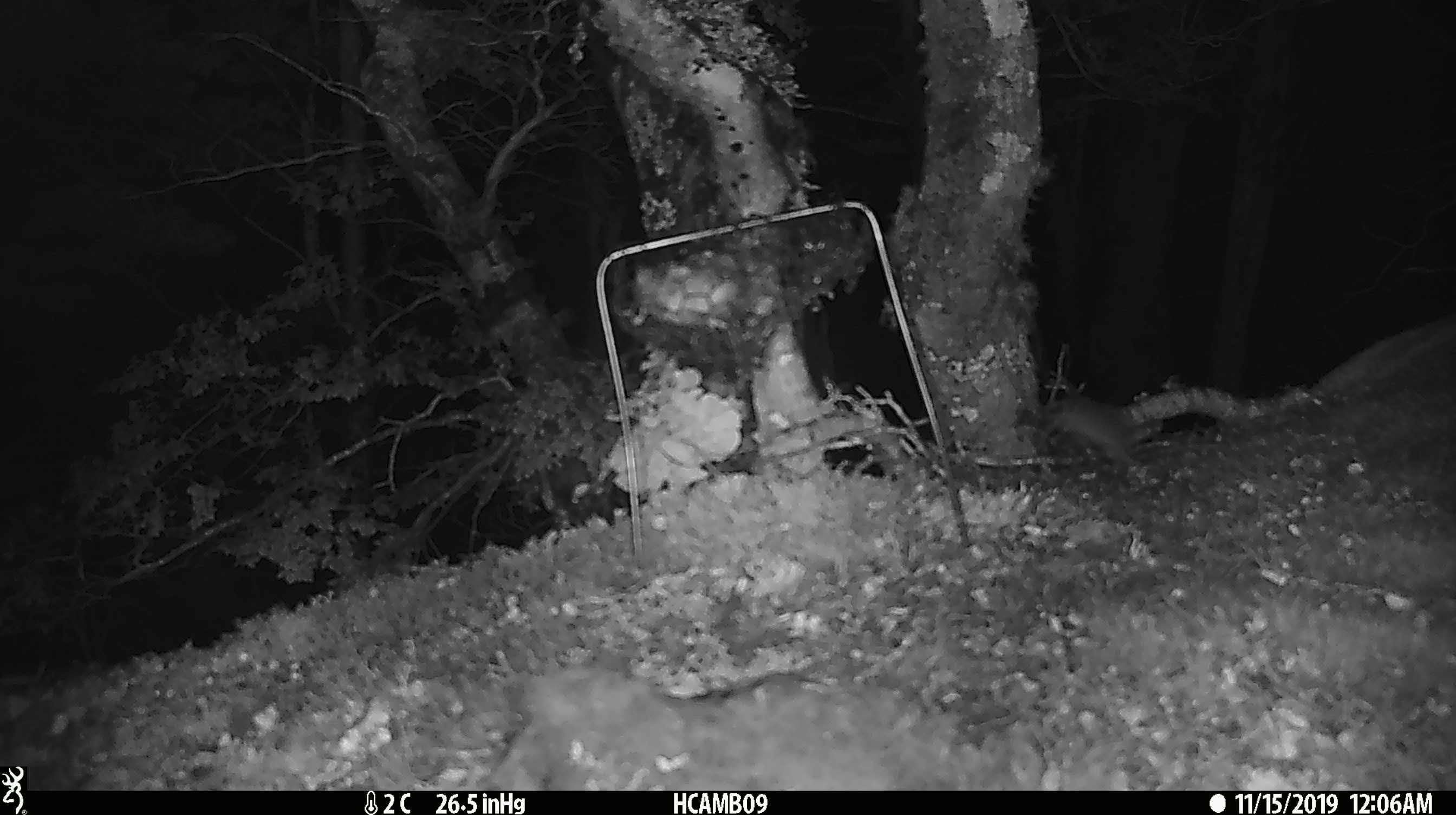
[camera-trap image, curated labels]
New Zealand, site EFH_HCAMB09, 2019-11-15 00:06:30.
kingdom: Animalia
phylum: Chordata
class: Mammalia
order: Rodentia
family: Muridae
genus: Mus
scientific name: Mus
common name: mouse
Mouse (Mus).